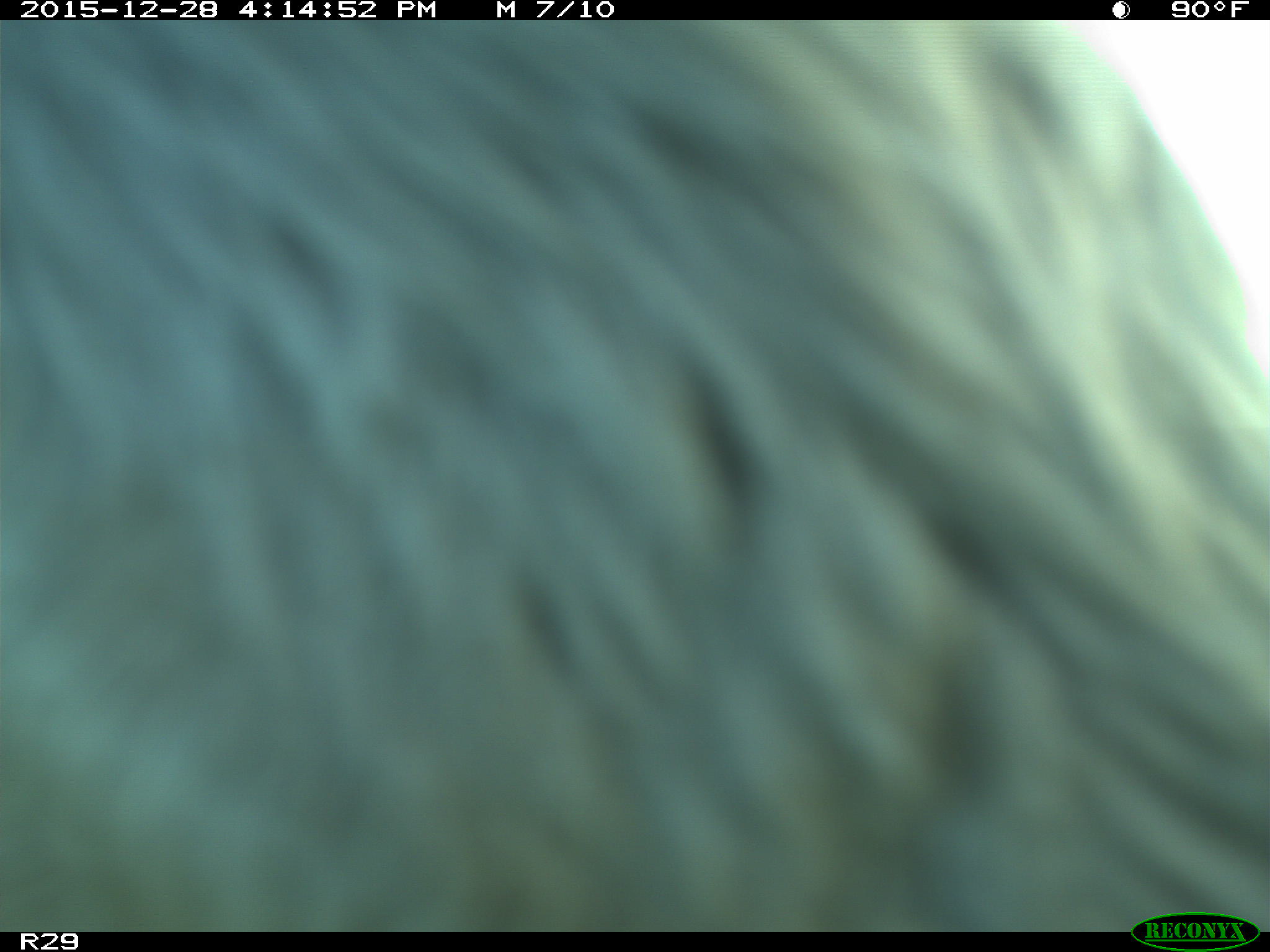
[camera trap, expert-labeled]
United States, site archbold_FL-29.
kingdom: Animalia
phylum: Chordata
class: Mammalia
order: Artiodactyla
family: Bovidae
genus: Bos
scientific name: Bos taurus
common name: domestic cow